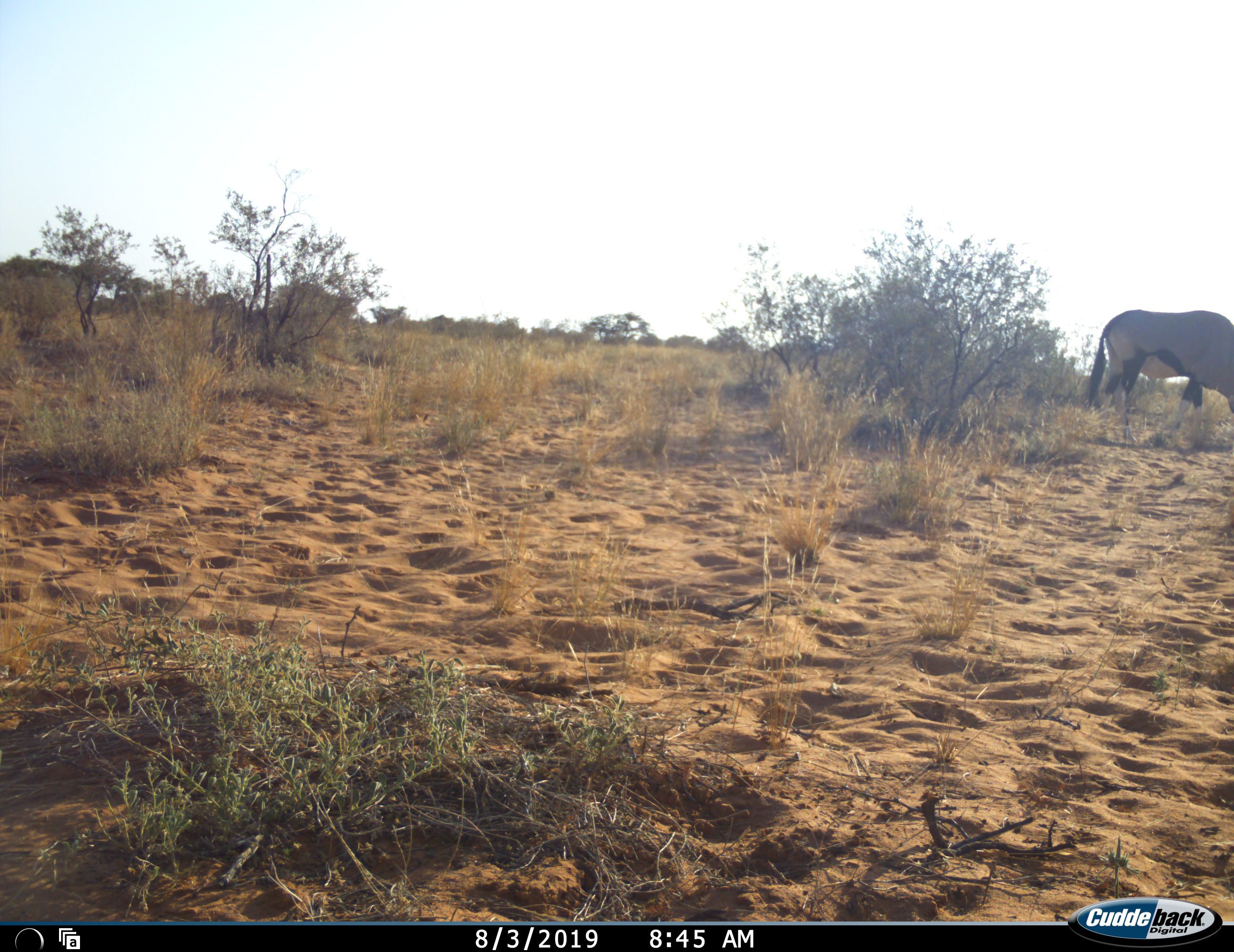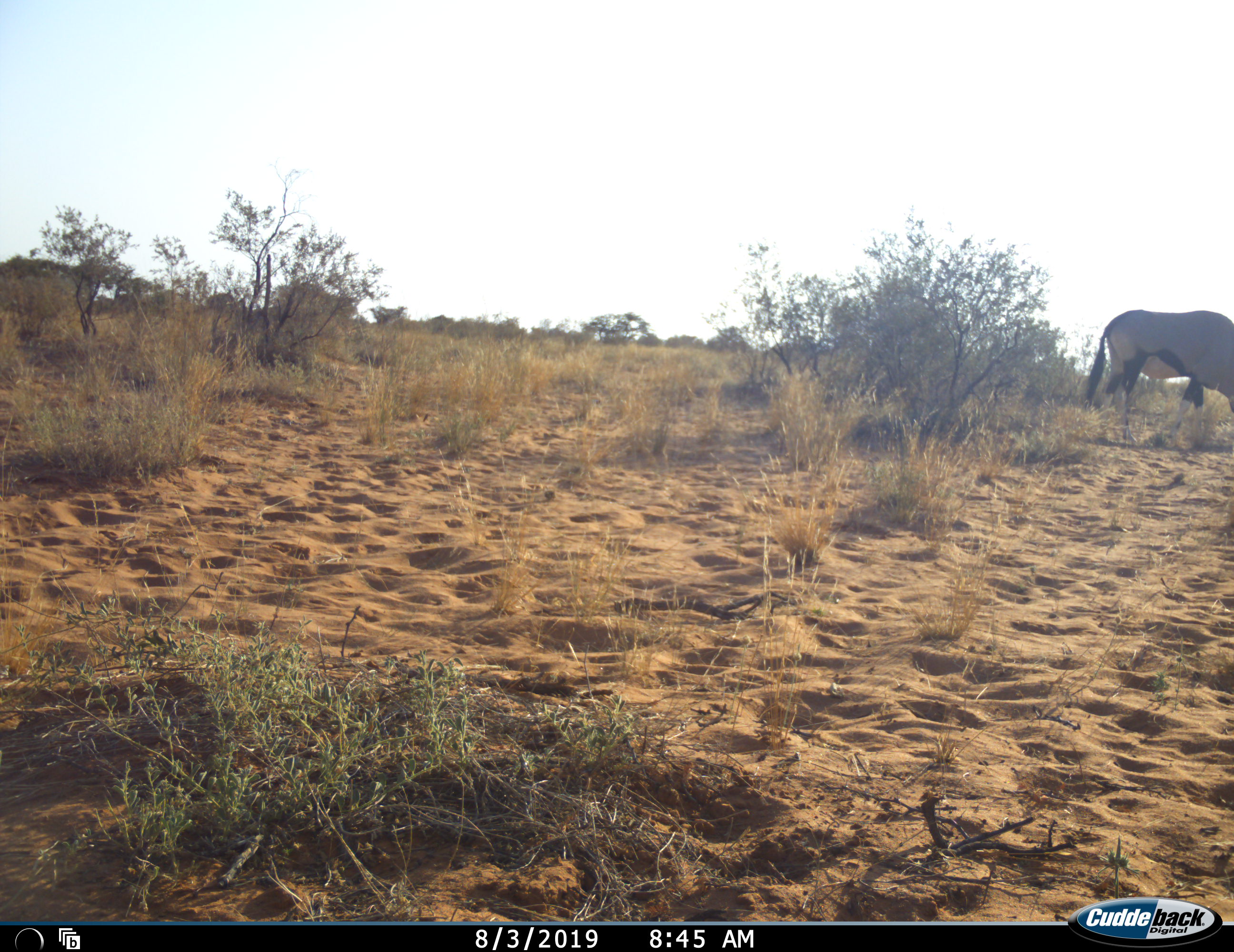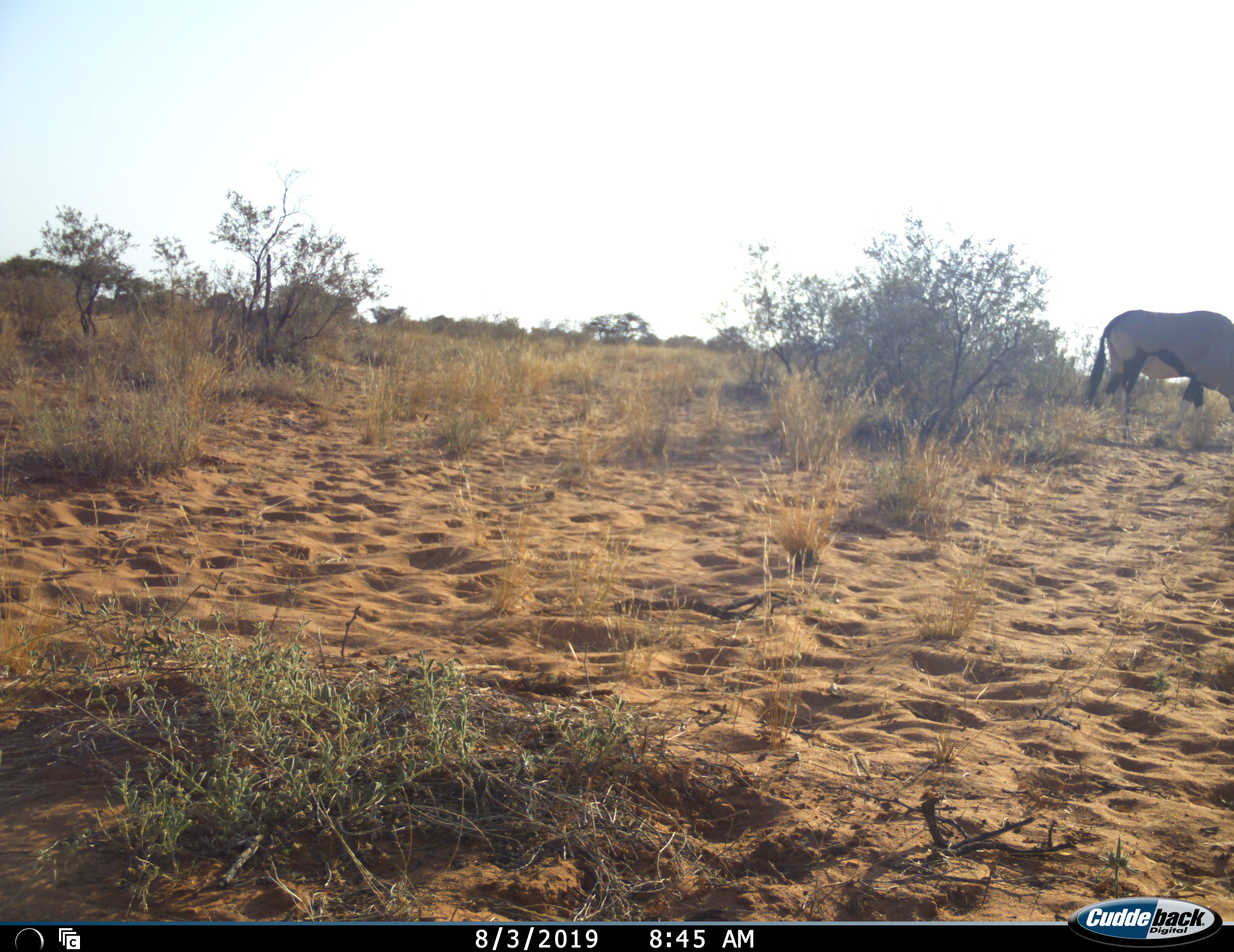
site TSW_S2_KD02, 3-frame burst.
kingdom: Animalia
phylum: Chordata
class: Mammalia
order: Artiodactyla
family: Bovidae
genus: Oryx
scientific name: Oryx gazella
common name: gemsbok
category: oryx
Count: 1.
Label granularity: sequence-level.